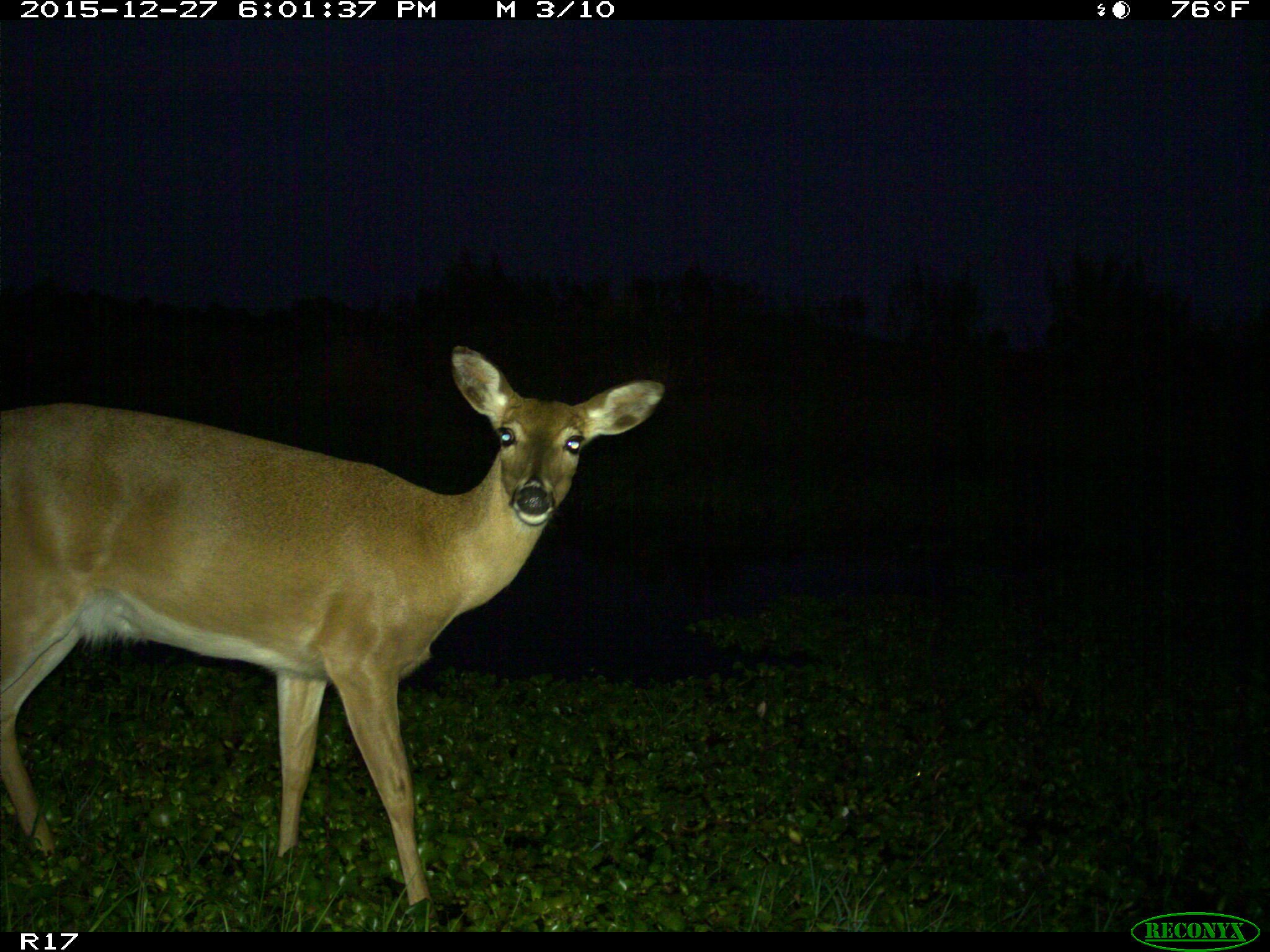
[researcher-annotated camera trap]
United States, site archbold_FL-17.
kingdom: Animalia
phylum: Chordata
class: Mammalia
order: Artiodactyla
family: Cervidae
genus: Odocoileus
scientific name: Odocoileus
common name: deer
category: unidentified deer